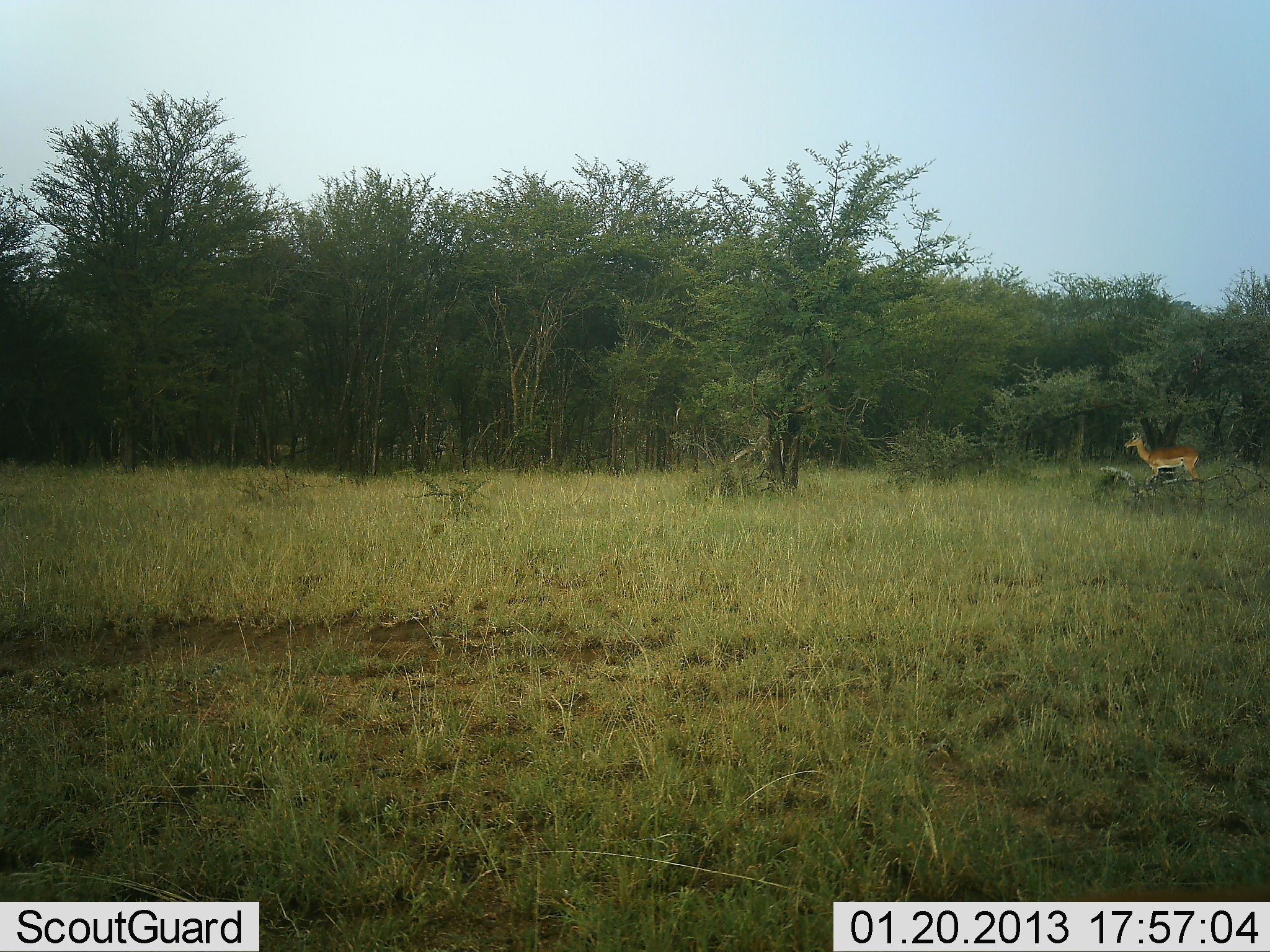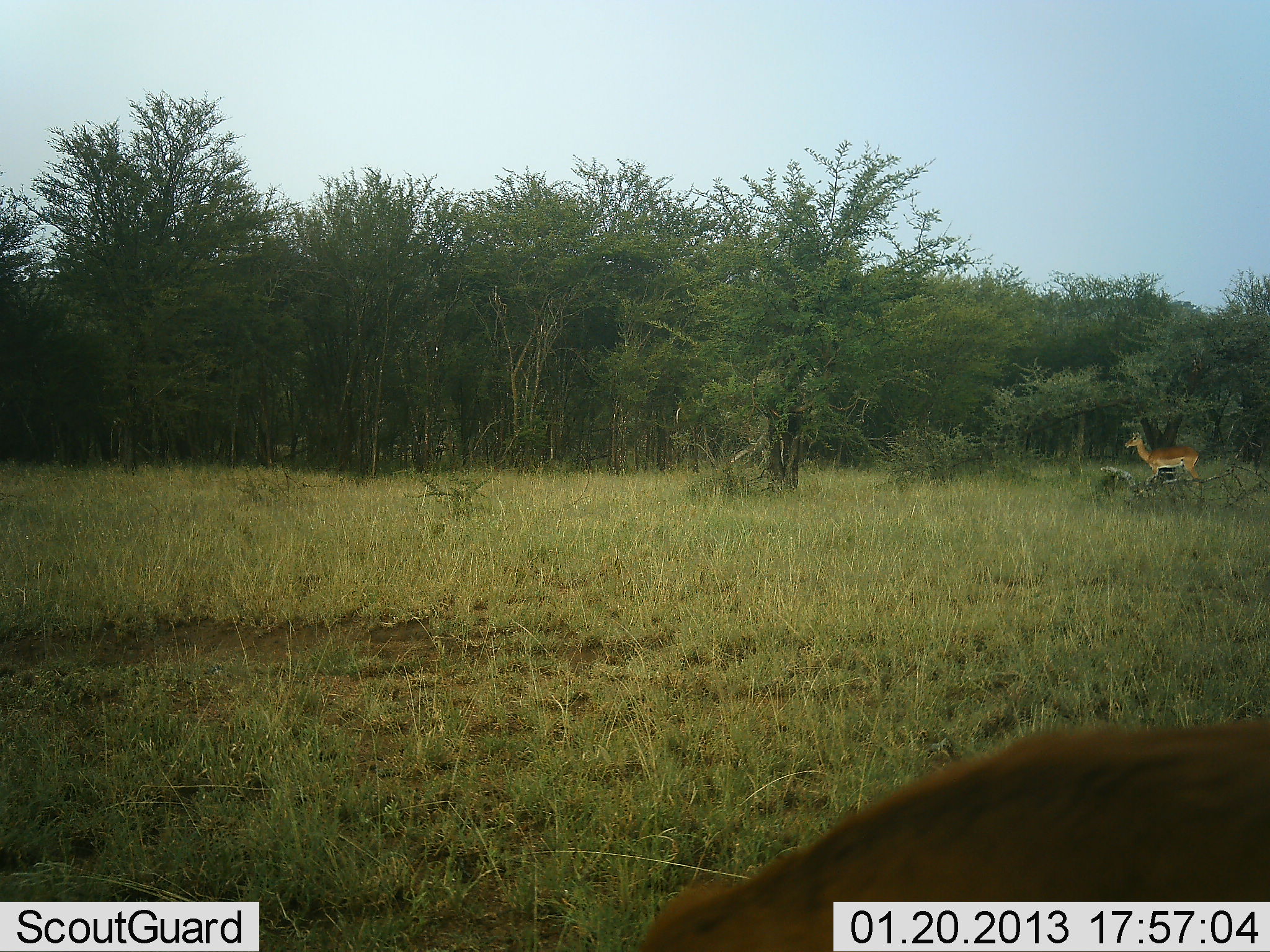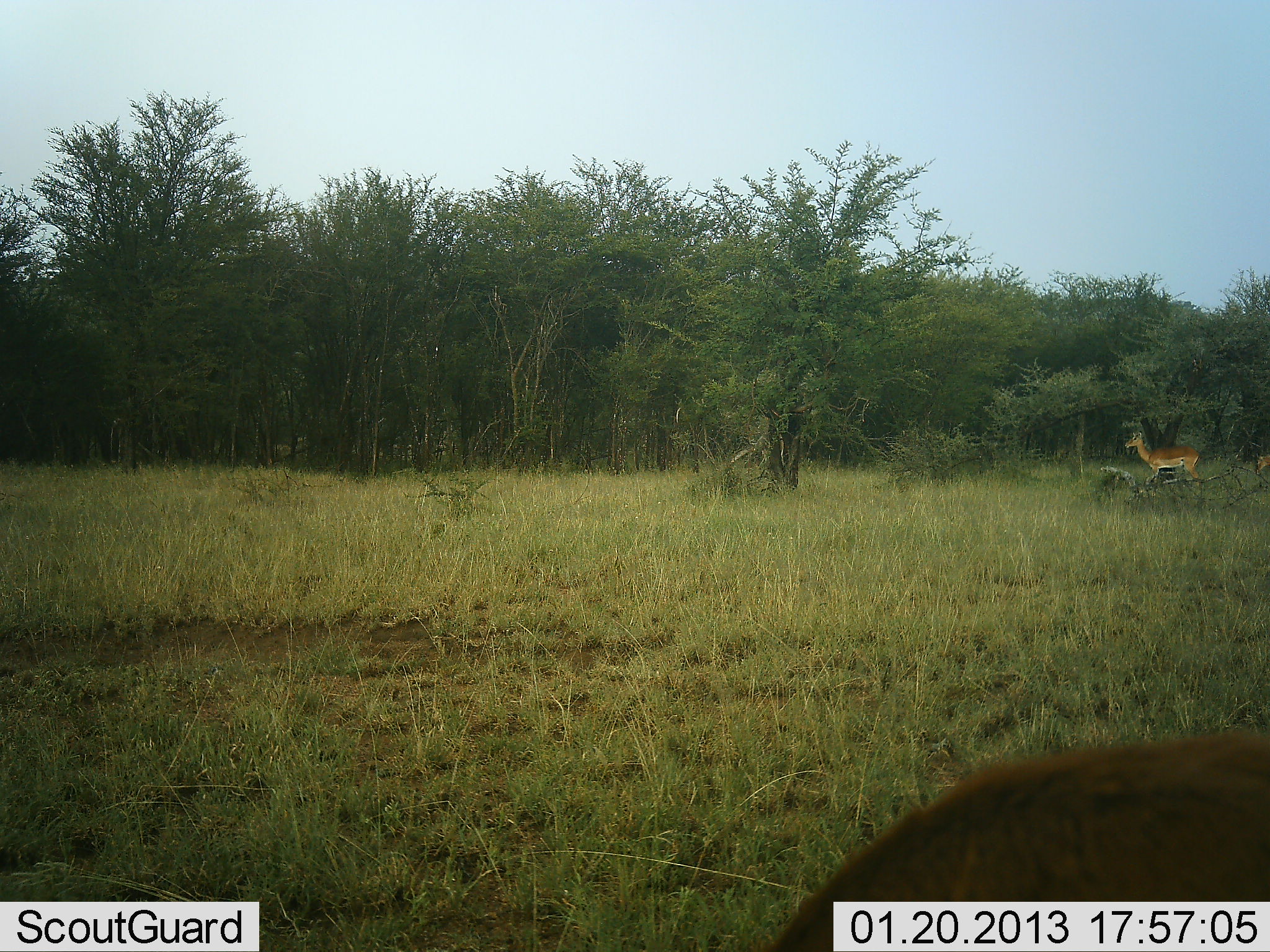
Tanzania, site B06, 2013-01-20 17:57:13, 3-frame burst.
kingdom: Animalia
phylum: Chordata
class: Mammalia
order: Artiodactyla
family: Bovidae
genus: Aepyceros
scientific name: Aepyceros melampus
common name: impala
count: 2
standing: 77%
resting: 0%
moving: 55%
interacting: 0%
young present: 0%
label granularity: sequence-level